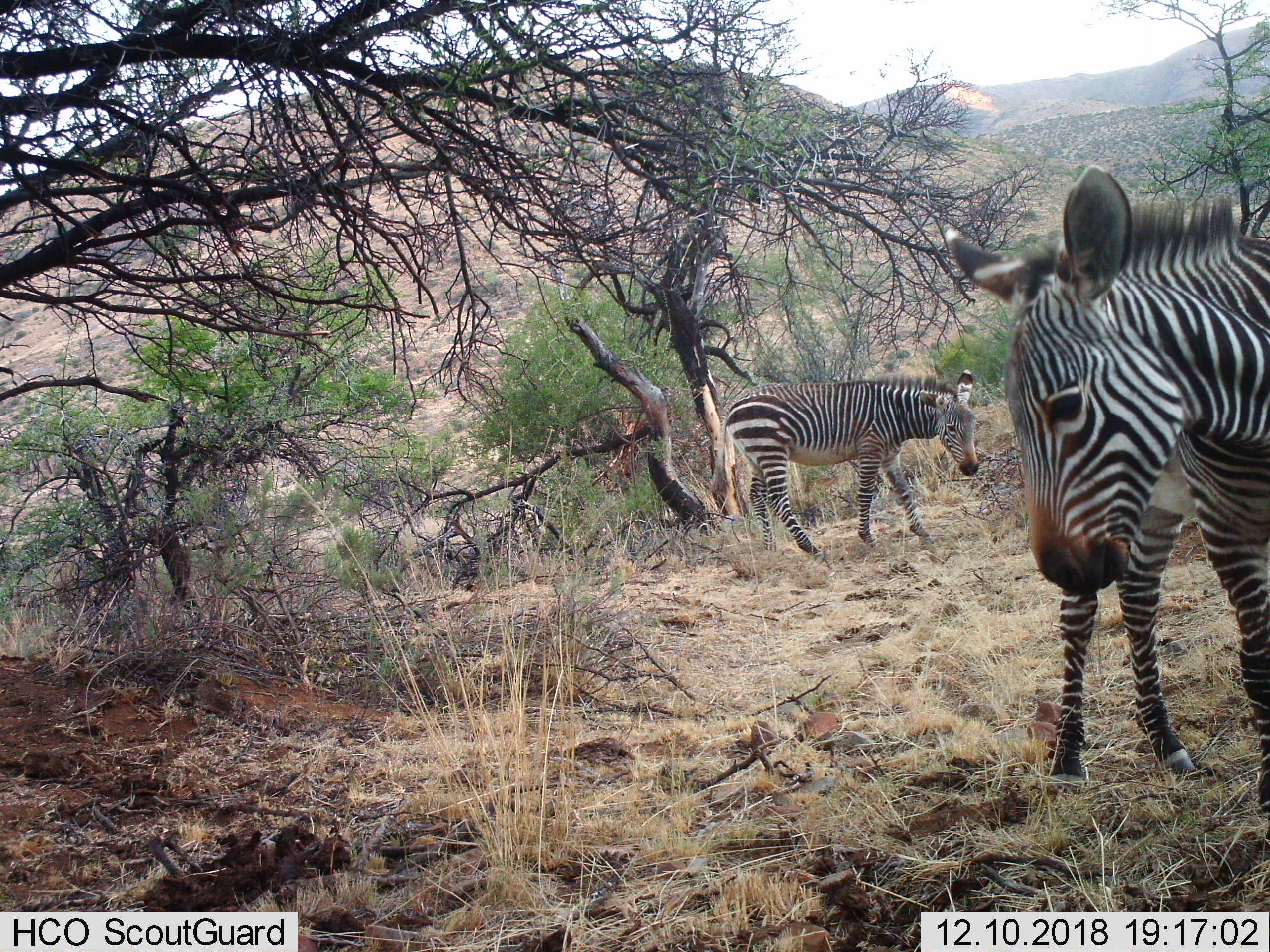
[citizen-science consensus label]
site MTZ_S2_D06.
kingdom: Animalia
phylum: Chordata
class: Mammalia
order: Perissodactyla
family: Equidae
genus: Equus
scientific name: Equus zebra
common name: mountain zebra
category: zebramountain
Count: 2.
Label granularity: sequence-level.